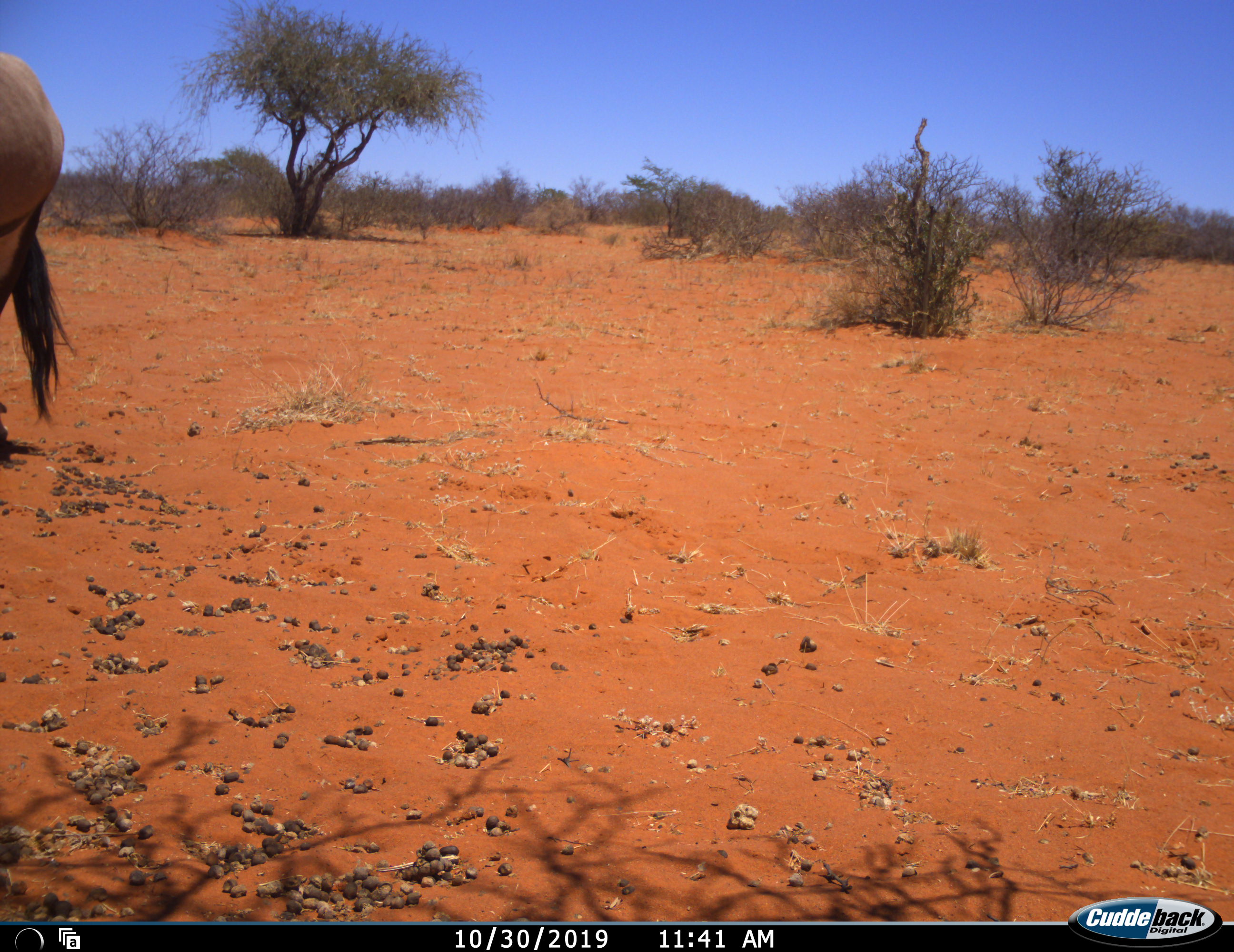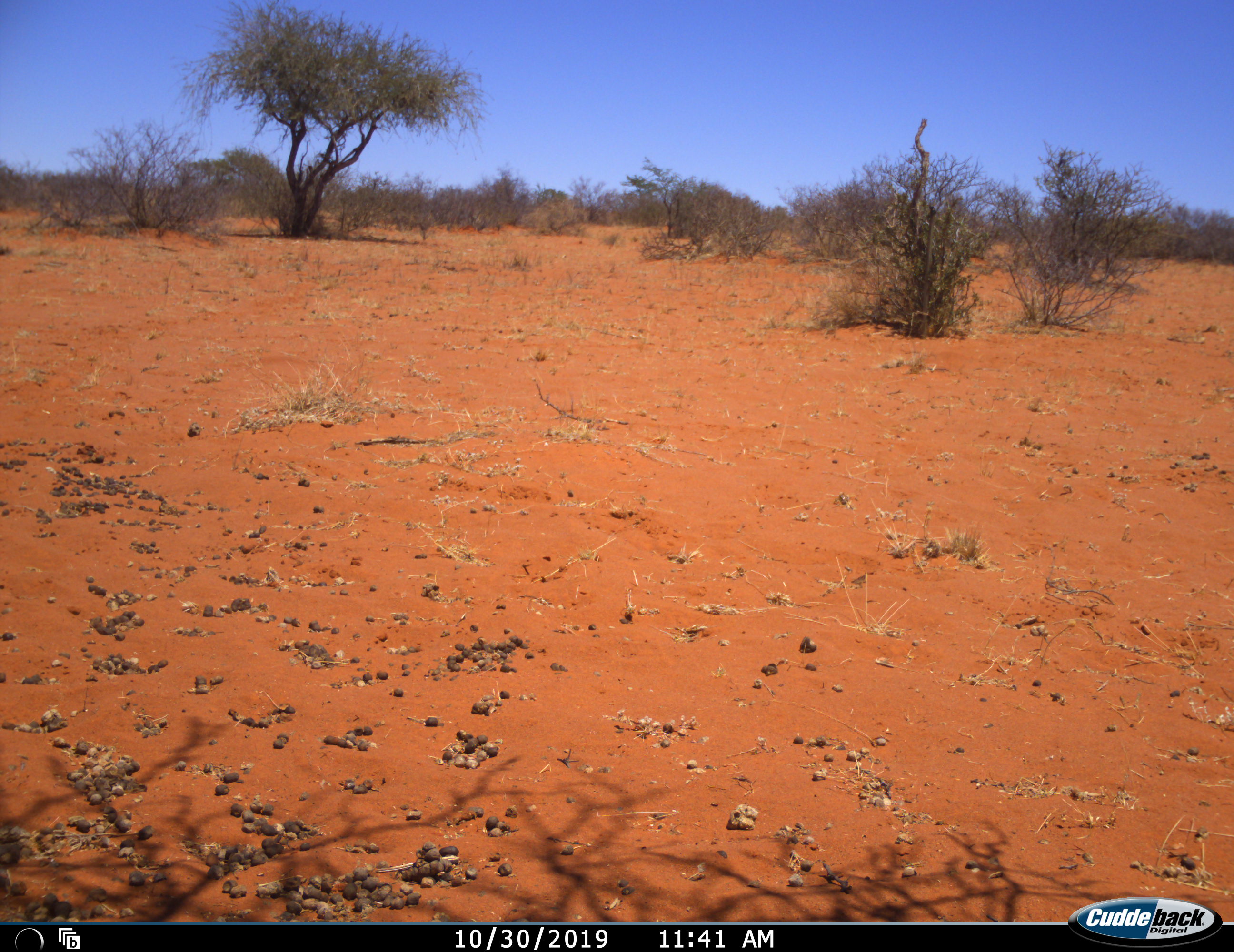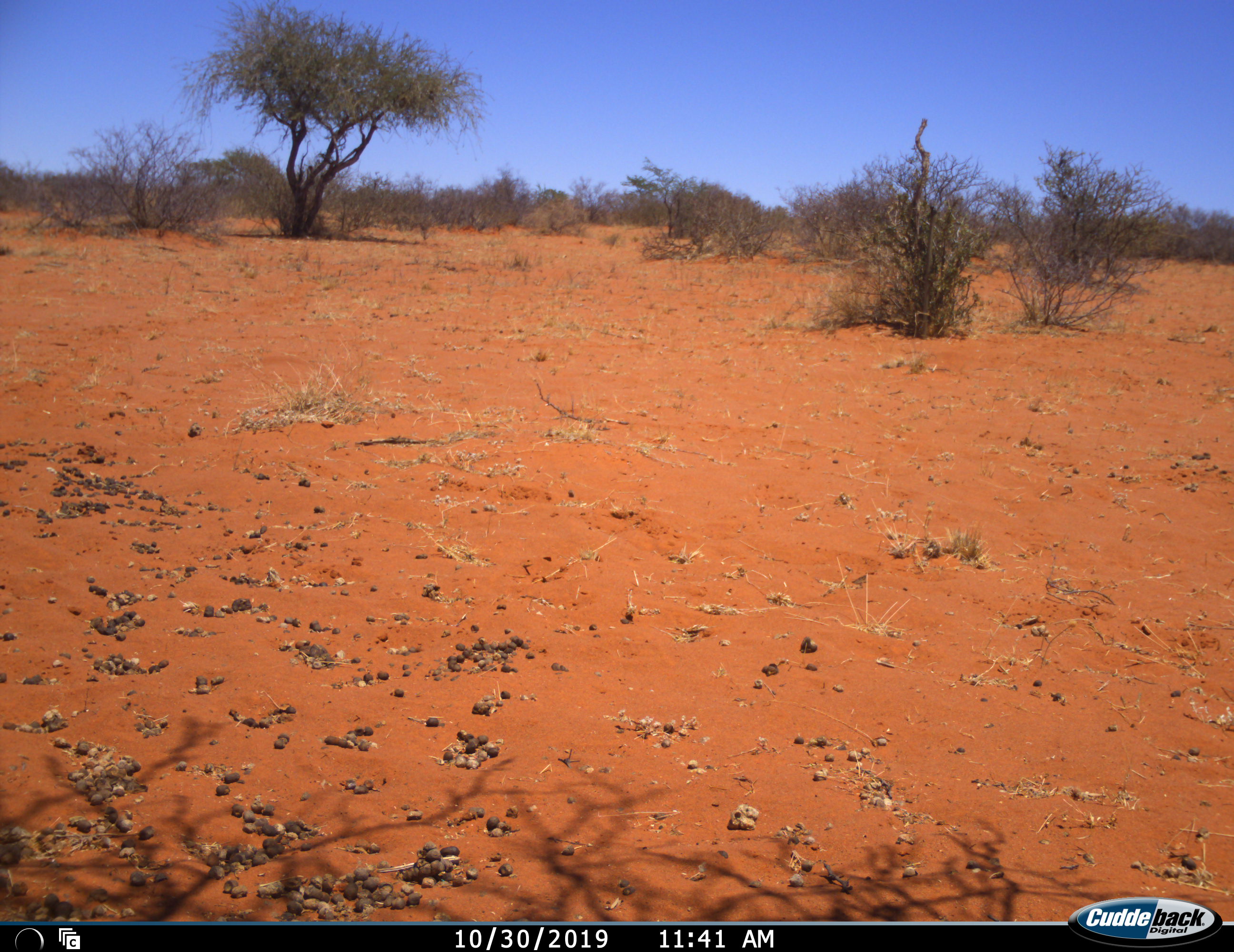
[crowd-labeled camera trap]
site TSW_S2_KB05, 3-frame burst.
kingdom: Animalia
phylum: Chordata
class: Mammalia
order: Artiodactyla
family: Bovidae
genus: Oryx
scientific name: Oryx gazella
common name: gemsbok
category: oryx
Oryx (gemsbok) (Oryx gazella), count 1. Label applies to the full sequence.